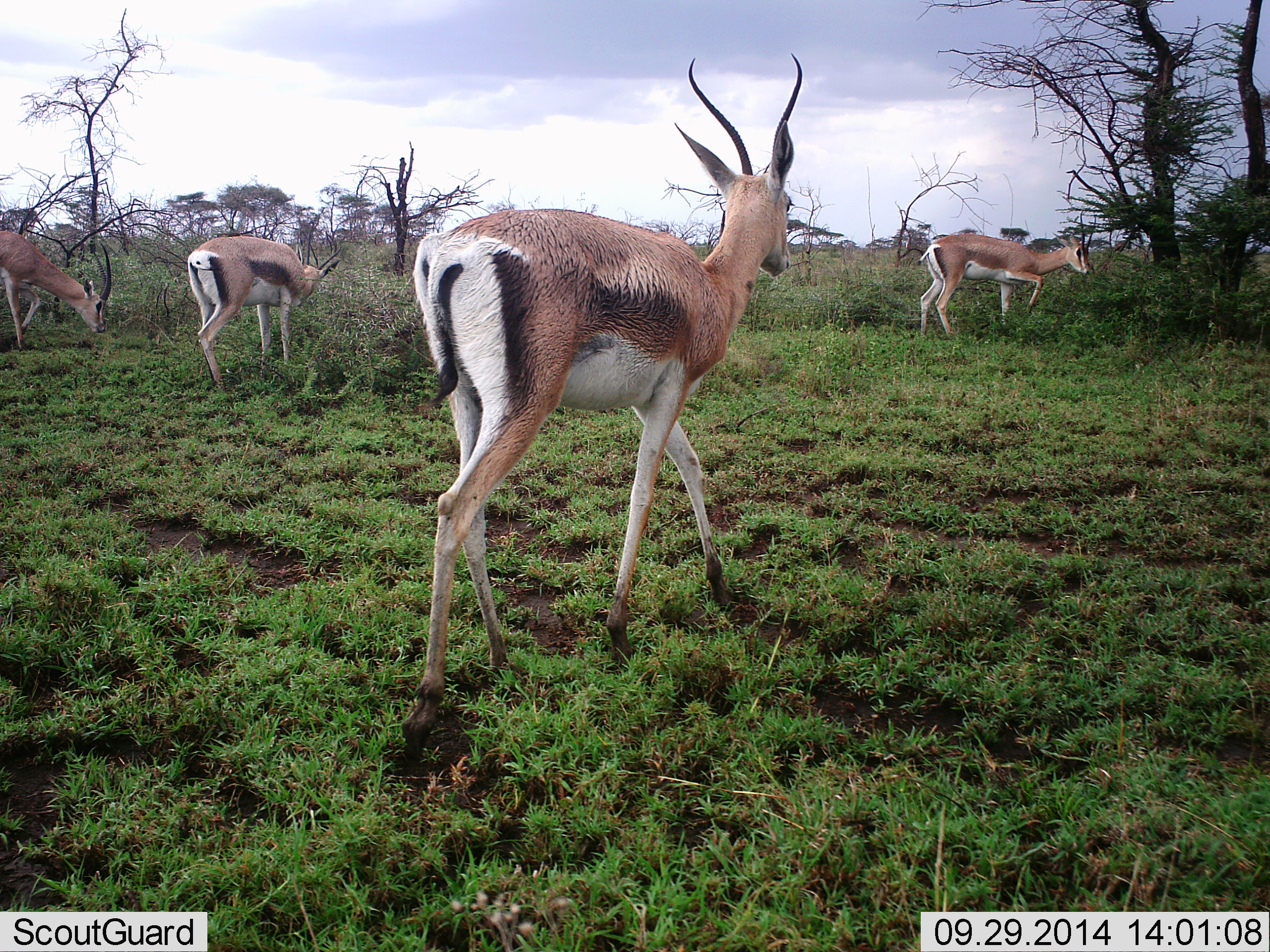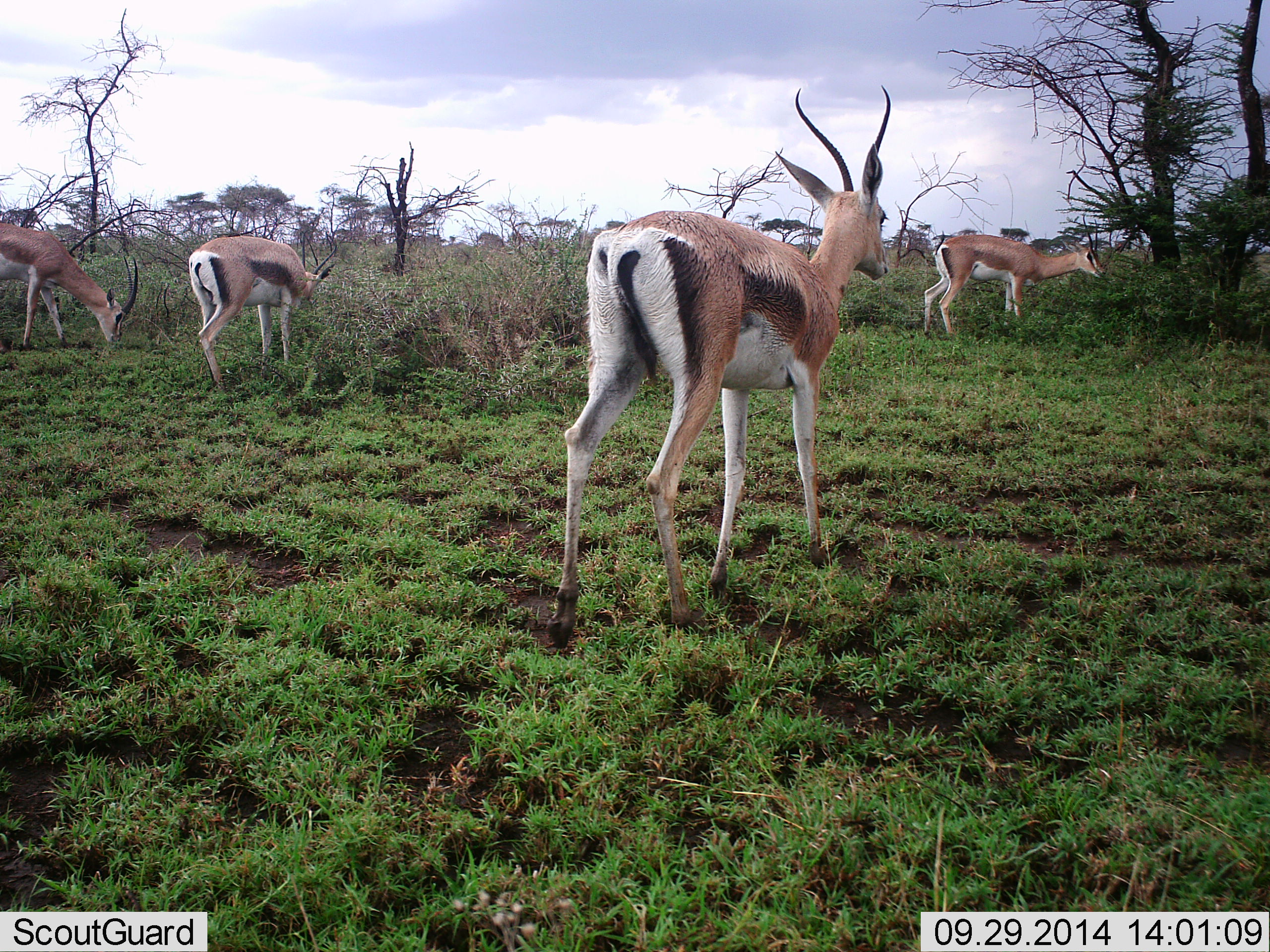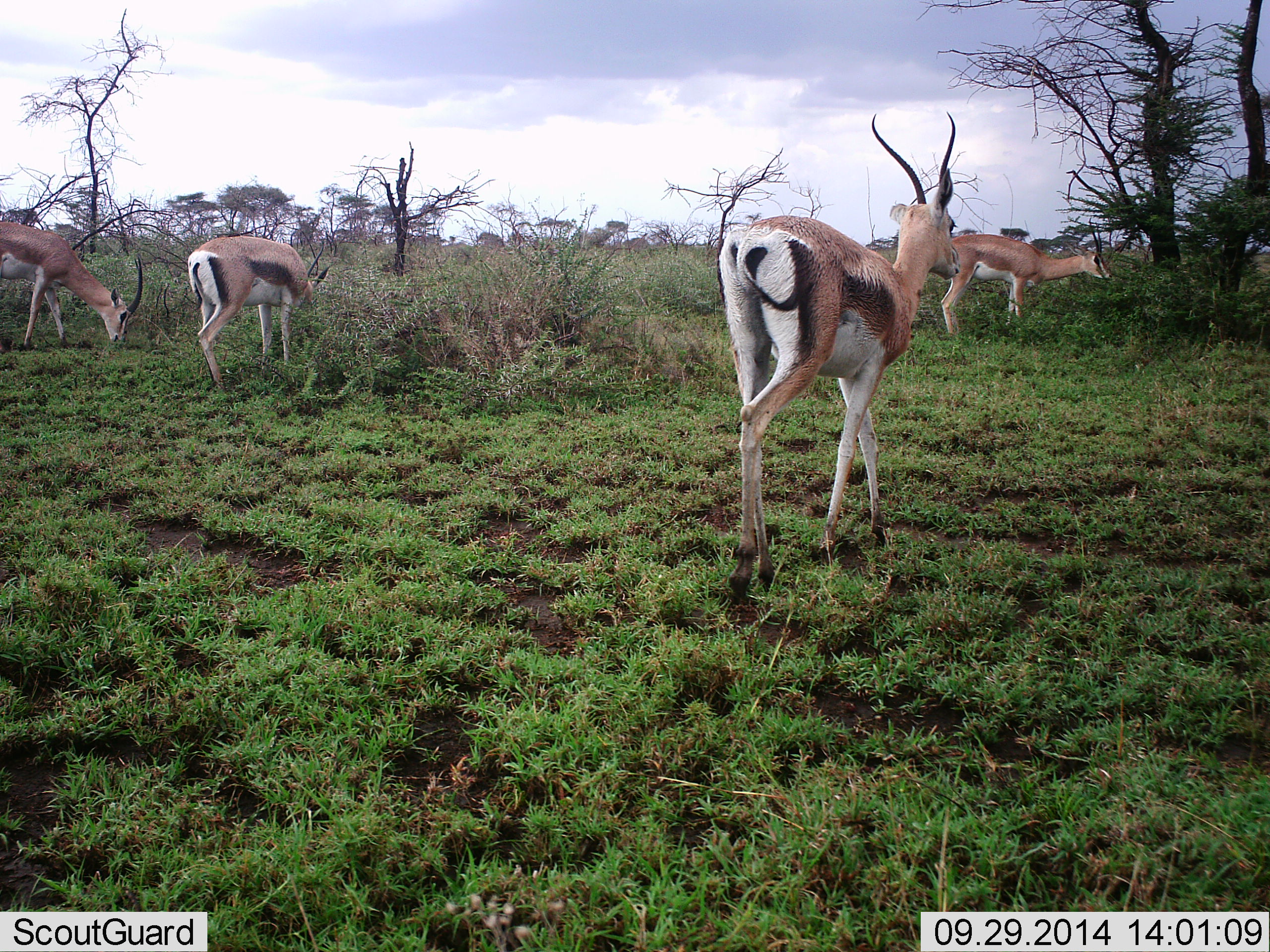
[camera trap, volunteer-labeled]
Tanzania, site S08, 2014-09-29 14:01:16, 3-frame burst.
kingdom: Animalia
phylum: Chordata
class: Mammalia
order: Artiodactyla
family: Bovidae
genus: Eudorcas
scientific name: Eudorcas thomsonii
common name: thomson's gazelle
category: gazellethomsons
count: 4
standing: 50%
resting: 0%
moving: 70%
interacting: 0%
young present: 0%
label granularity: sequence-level